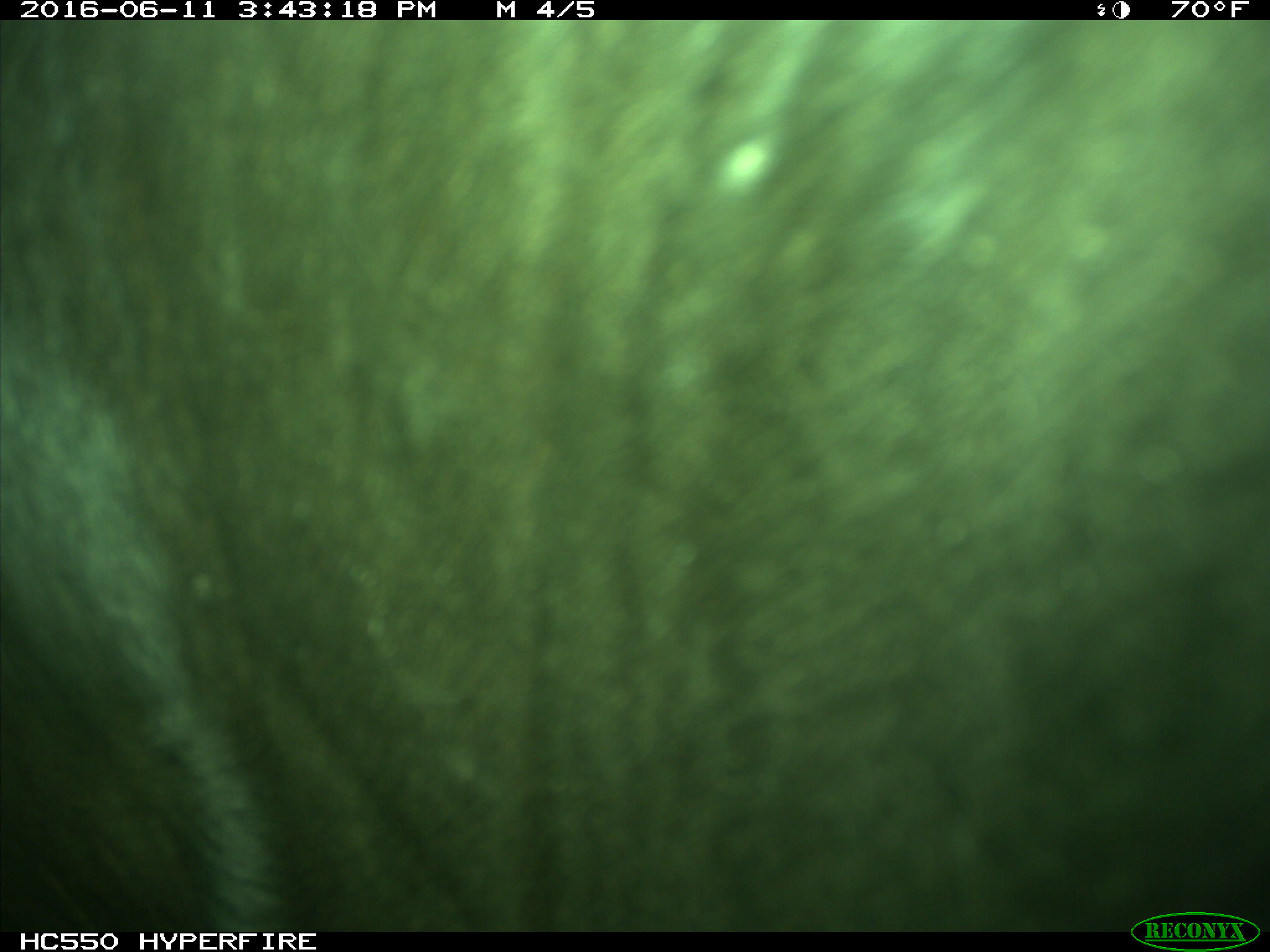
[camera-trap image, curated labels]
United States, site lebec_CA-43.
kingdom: Animalia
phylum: Chordata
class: Mammalia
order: Artiodactyla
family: Bovidae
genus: Bos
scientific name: Bos taurus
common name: domestic cow